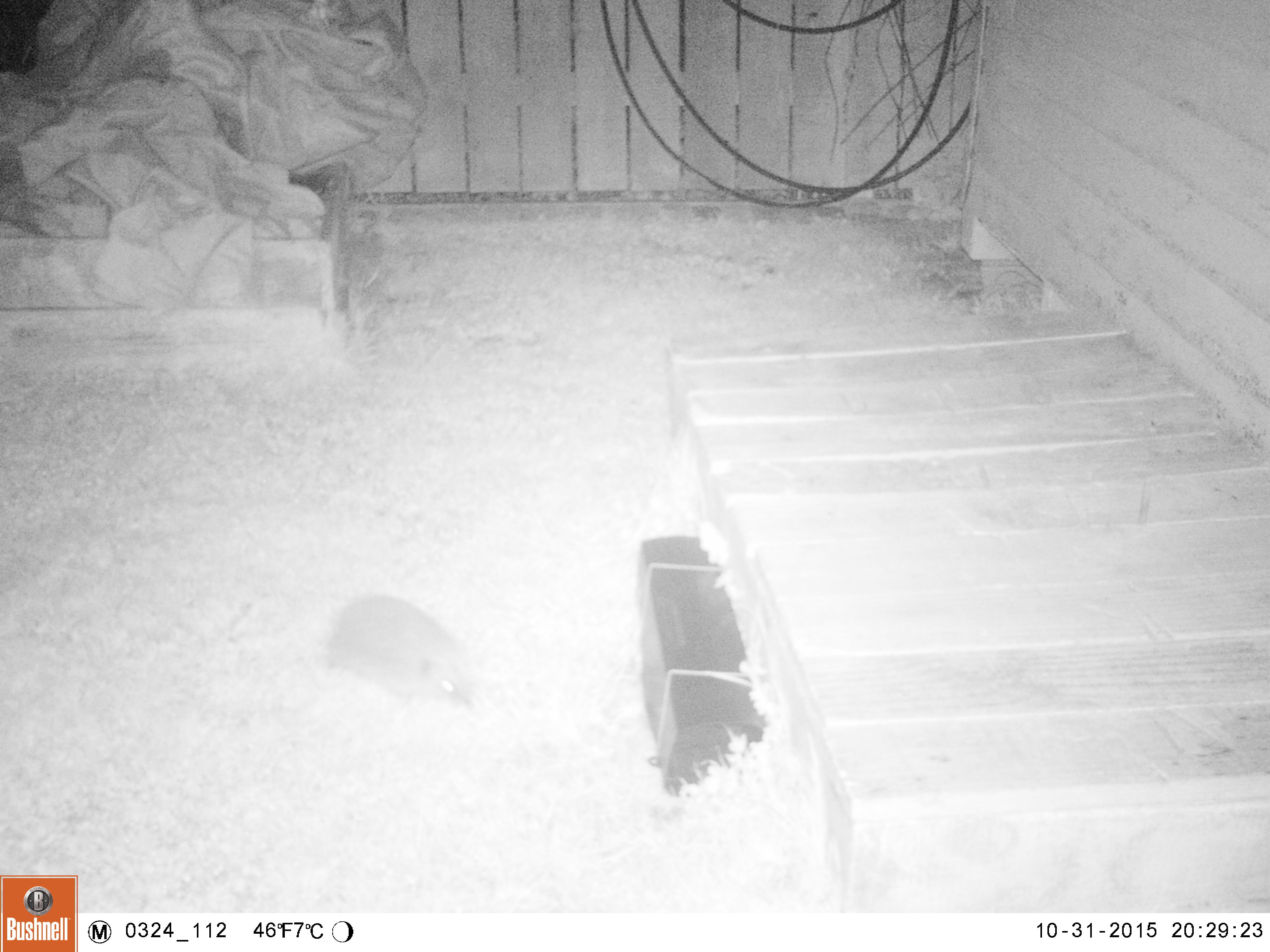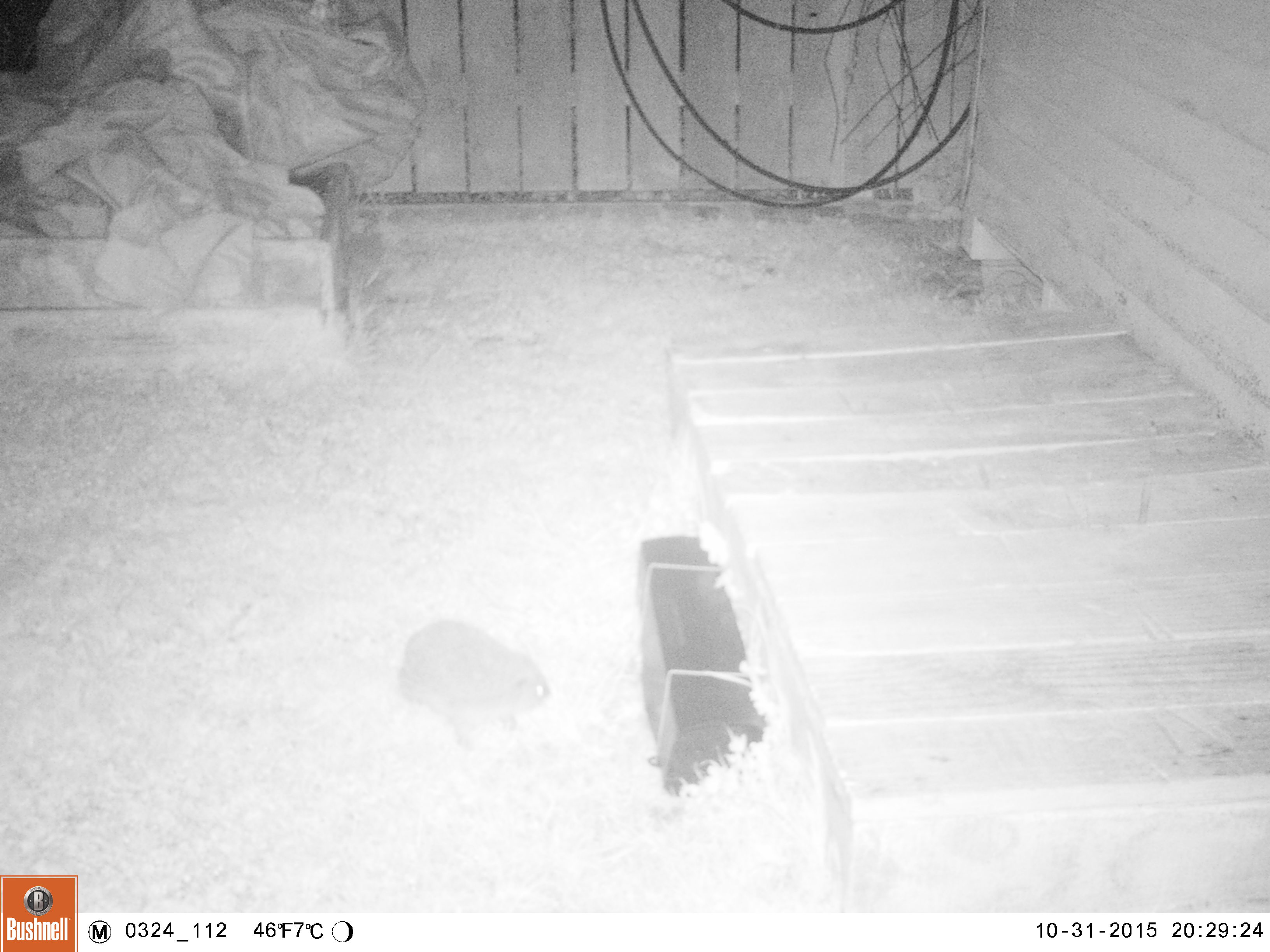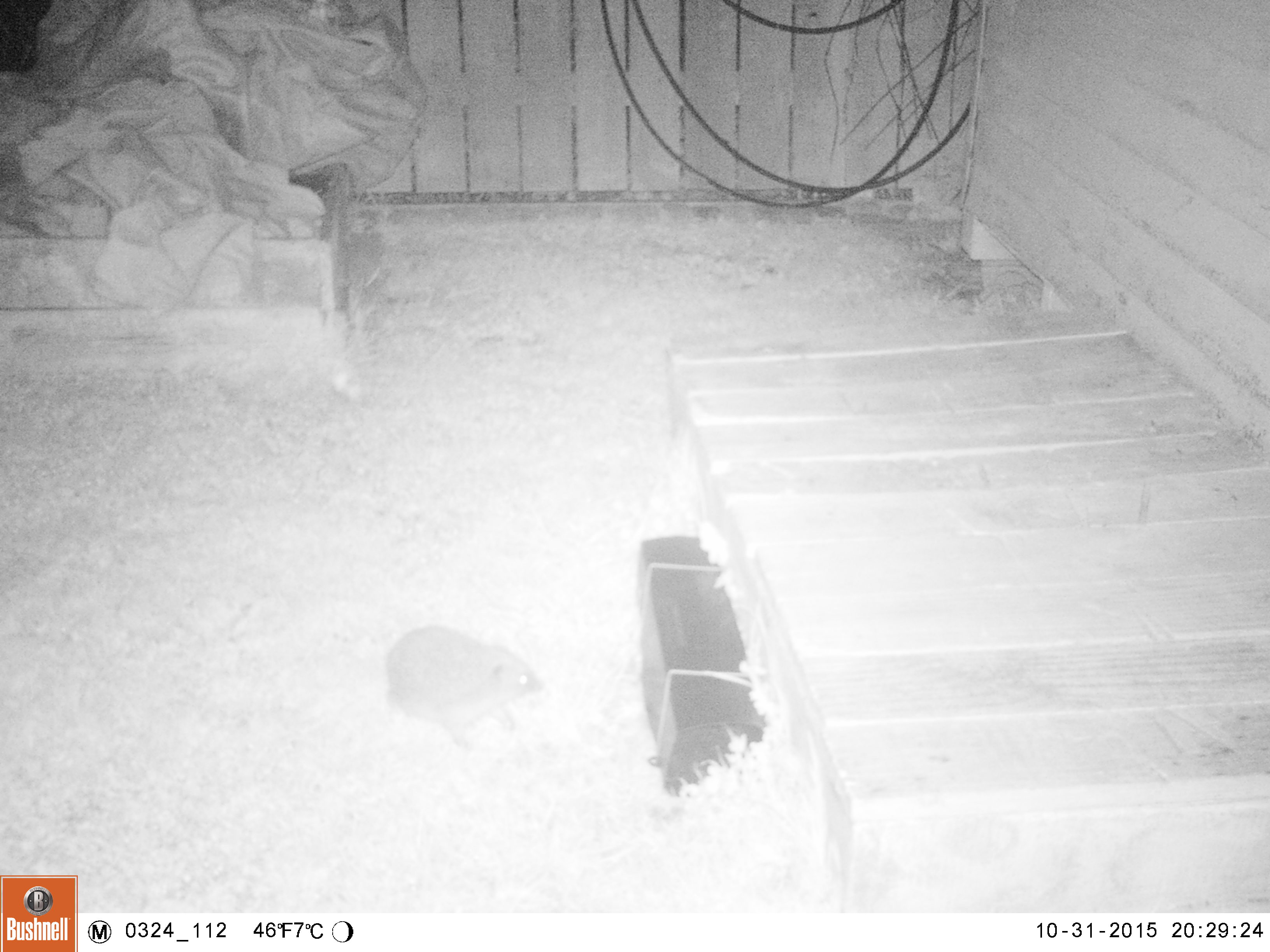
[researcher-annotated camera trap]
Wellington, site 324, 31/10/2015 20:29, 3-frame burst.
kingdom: Animalia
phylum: Chordata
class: Mammalia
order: Eulipotyphla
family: Erinaceidae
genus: Erinaceus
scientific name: Erinaceus europaeus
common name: hedgehog